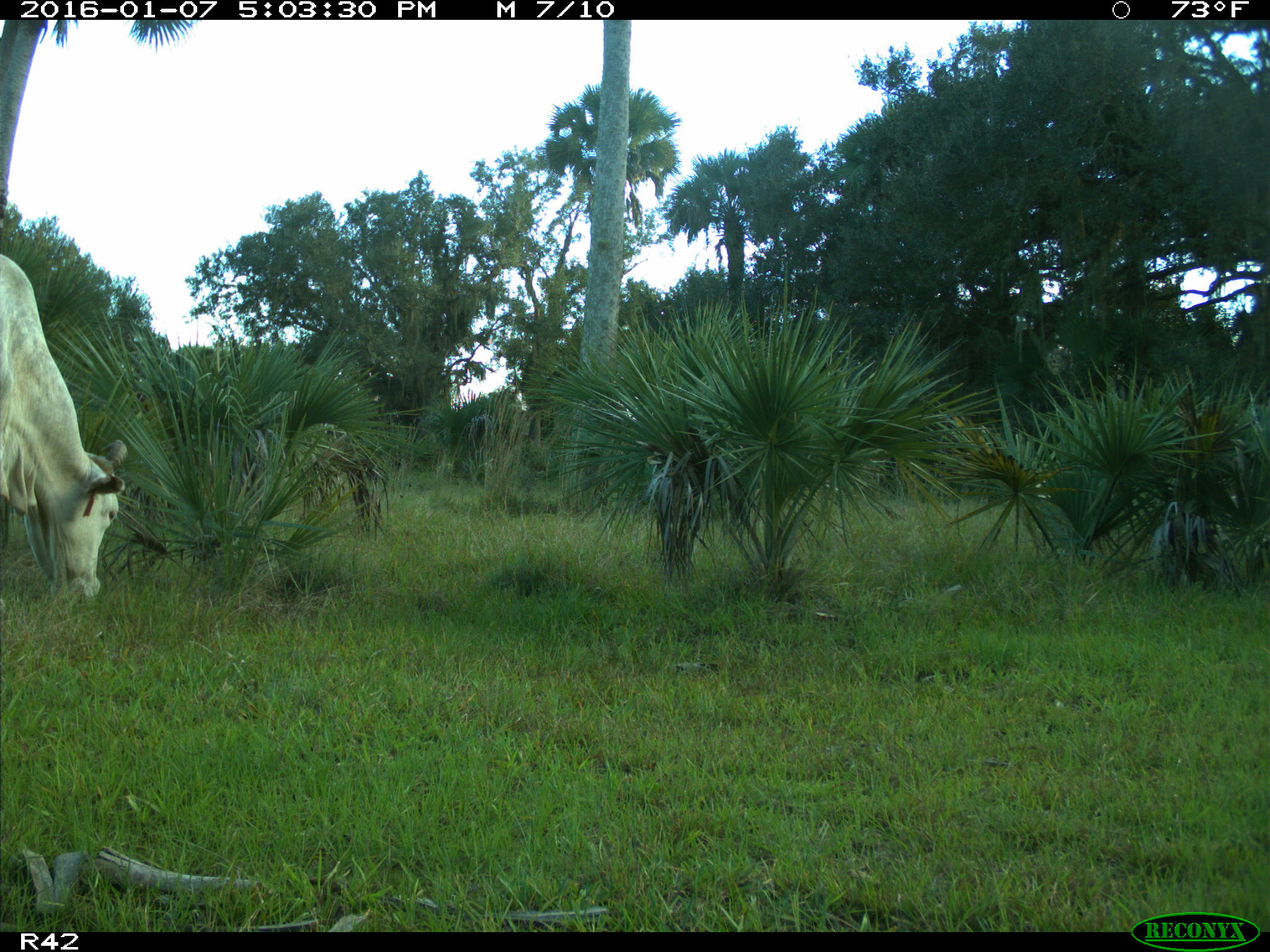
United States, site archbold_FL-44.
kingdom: Animalia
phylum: Chordata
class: Mammalia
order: Artiodactyla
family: Bovidae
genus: Bos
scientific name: Bos taurus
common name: domestic cow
Bos taurus (domestic cow).